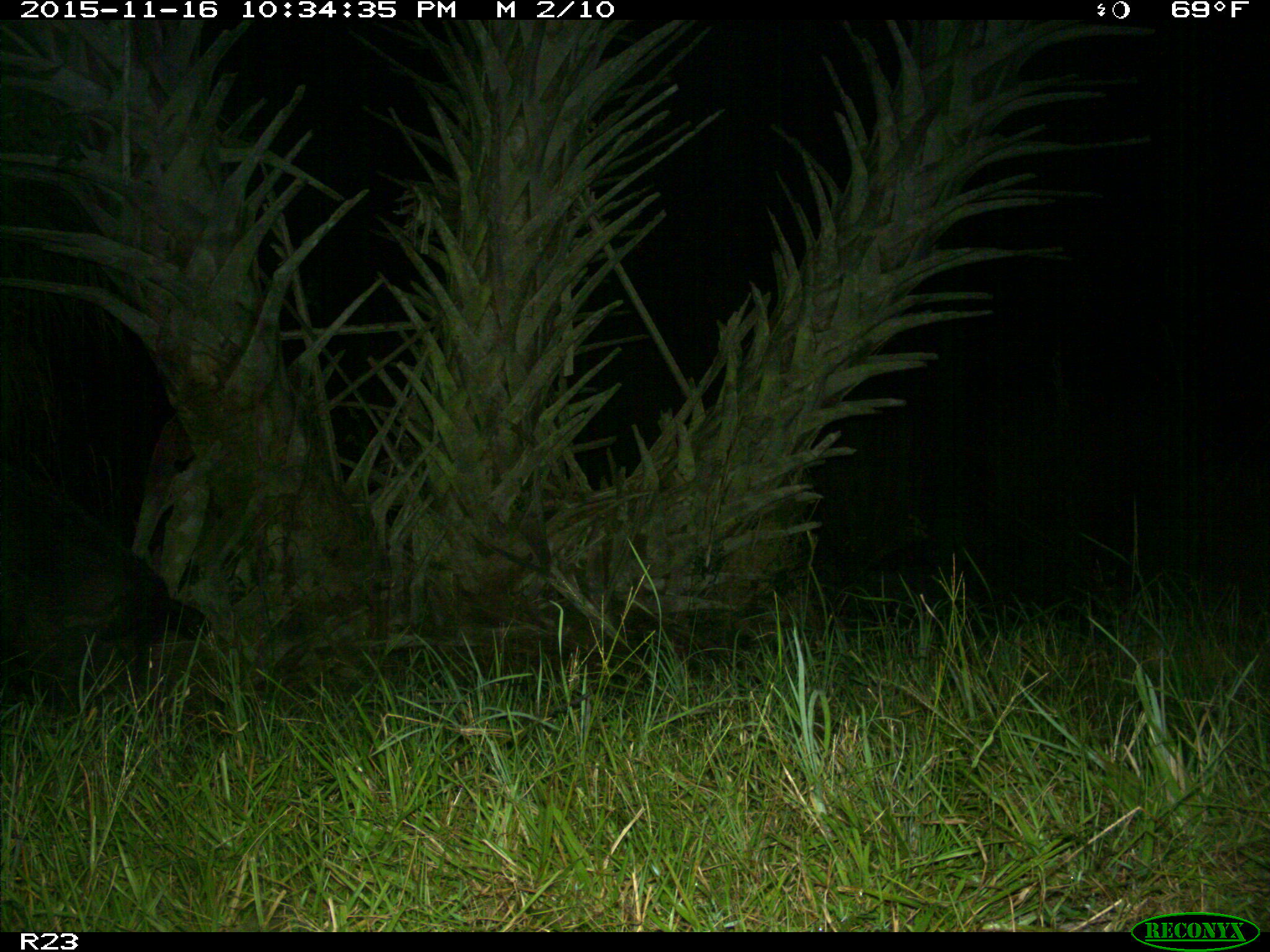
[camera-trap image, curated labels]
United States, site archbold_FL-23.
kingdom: Animalia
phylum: Chordata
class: Mammalia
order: Artiodactyla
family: Suidae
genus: Sus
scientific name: Sus scrofa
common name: wild boar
Sus scrofa (wild boar).